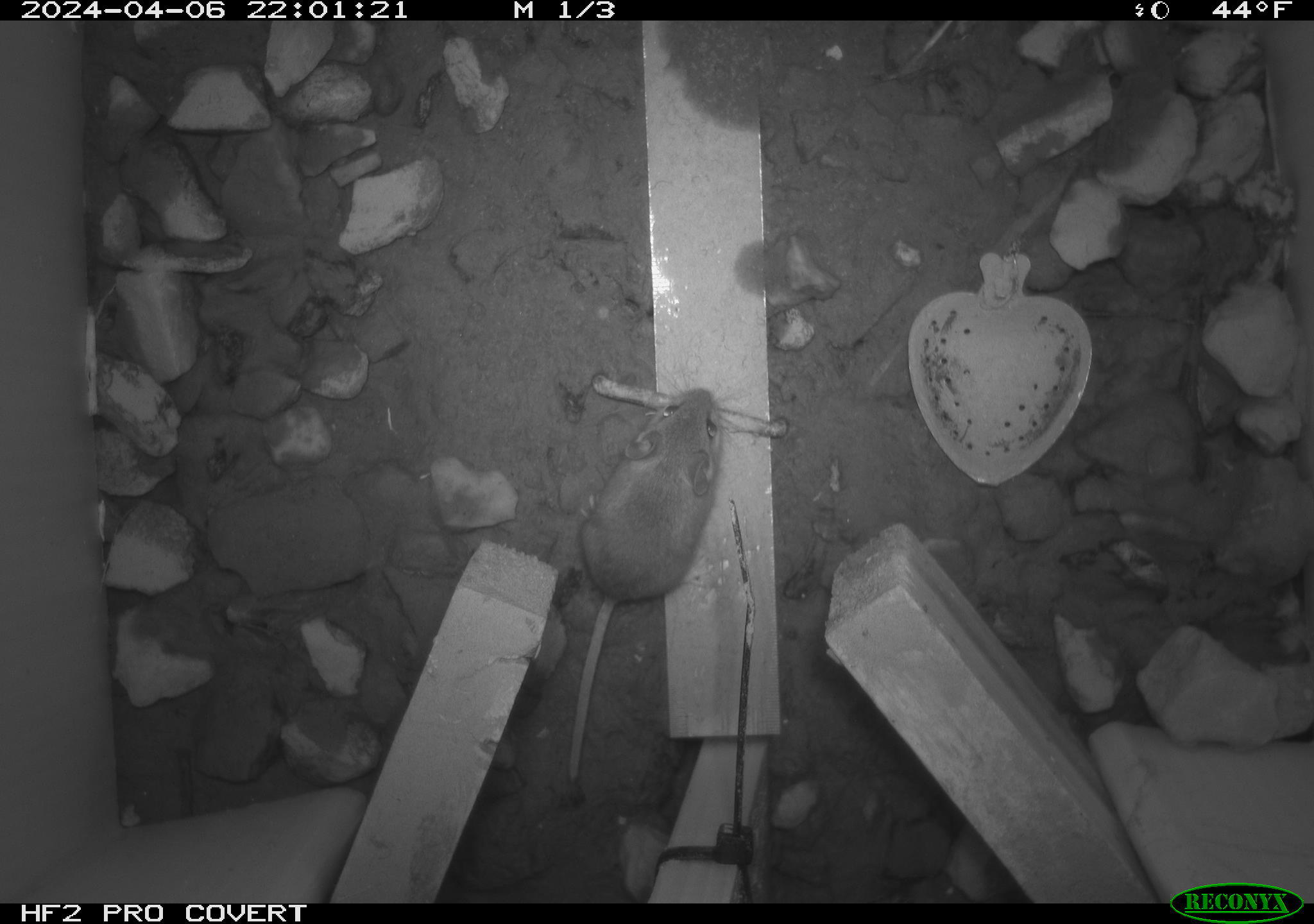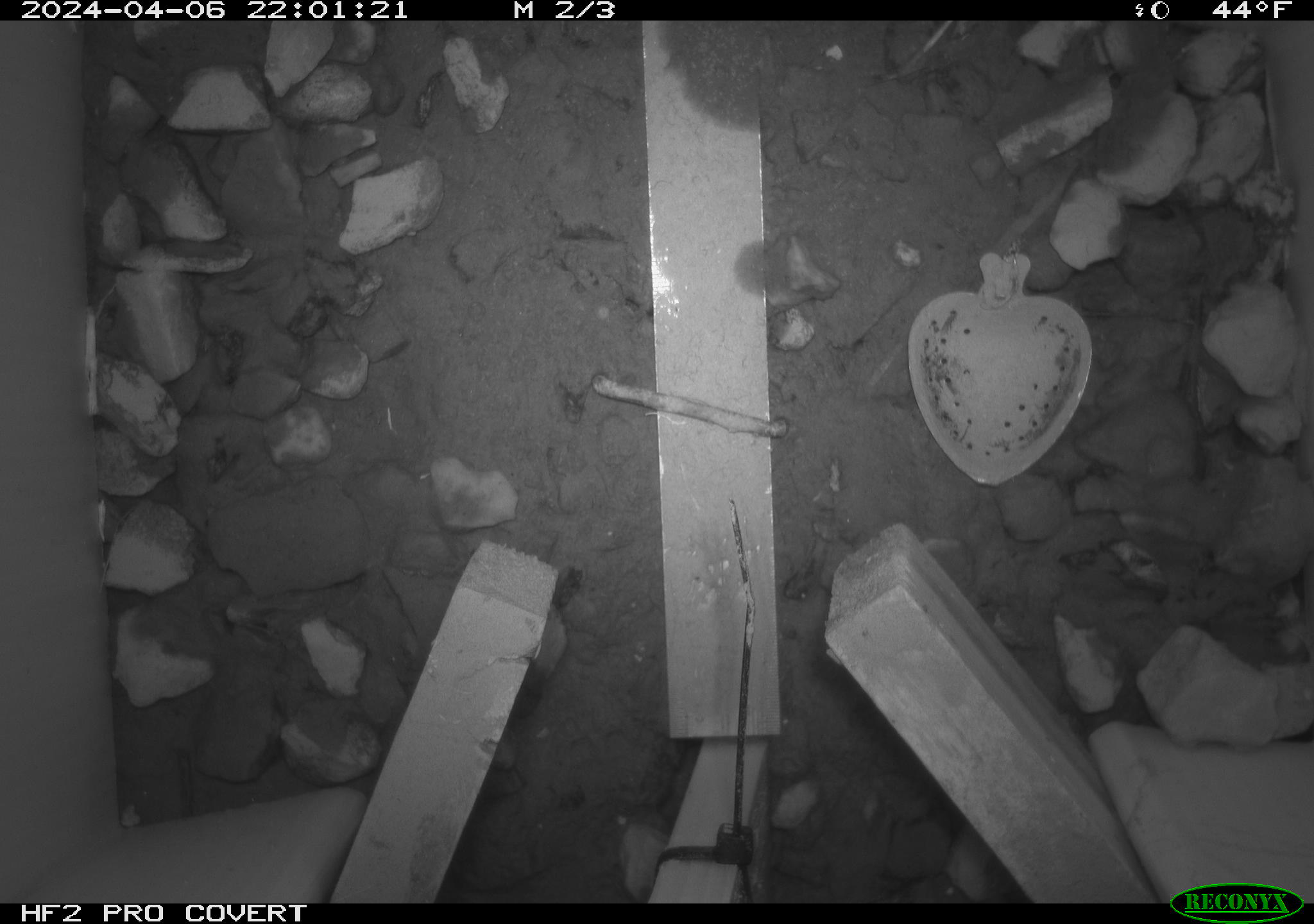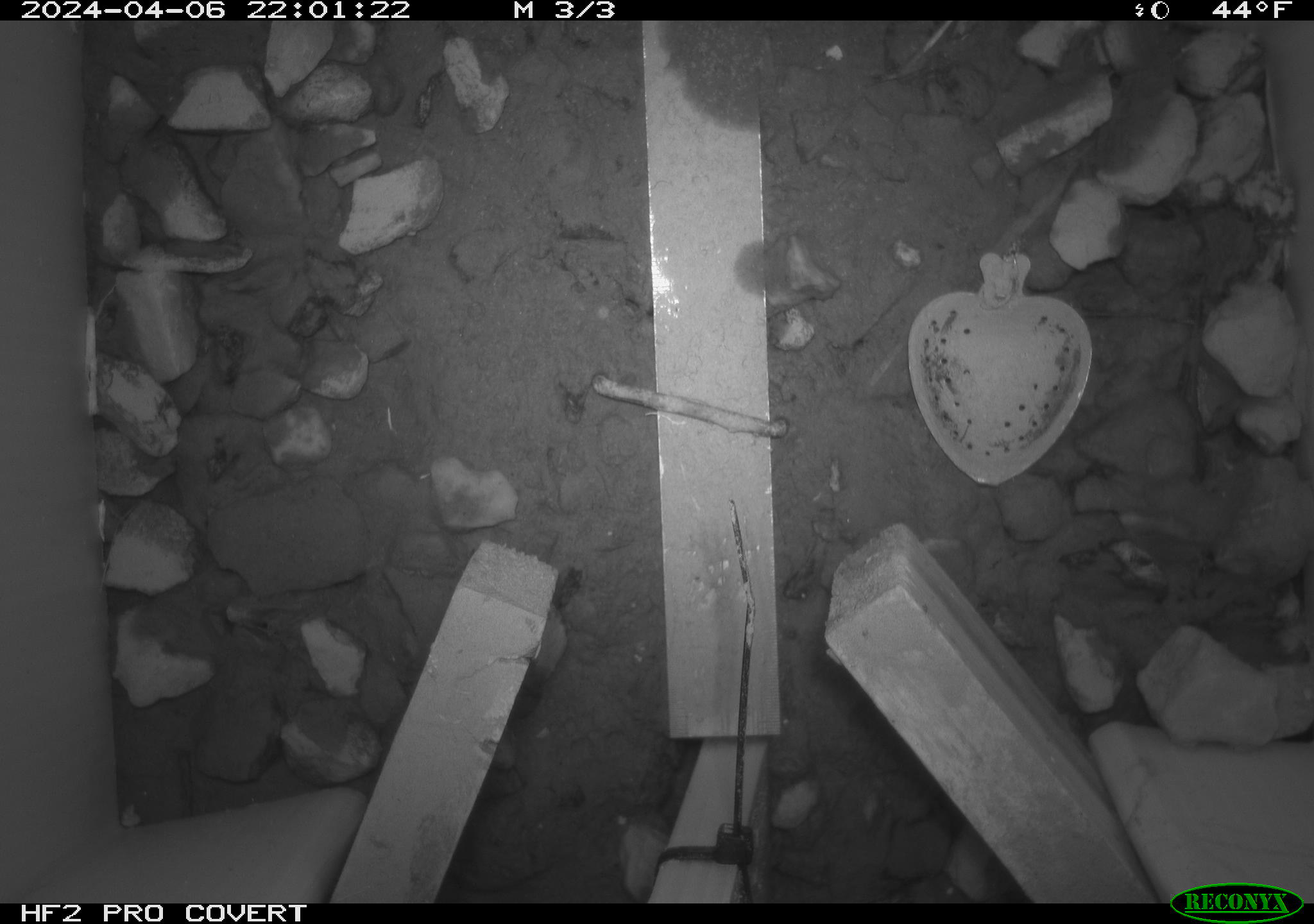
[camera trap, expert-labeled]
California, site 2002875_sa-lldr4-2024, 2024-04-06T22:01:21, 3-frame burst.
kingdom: Animalia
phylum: Chordata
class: Mammalia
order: Rodentia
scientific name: Rodentia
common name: mouse species